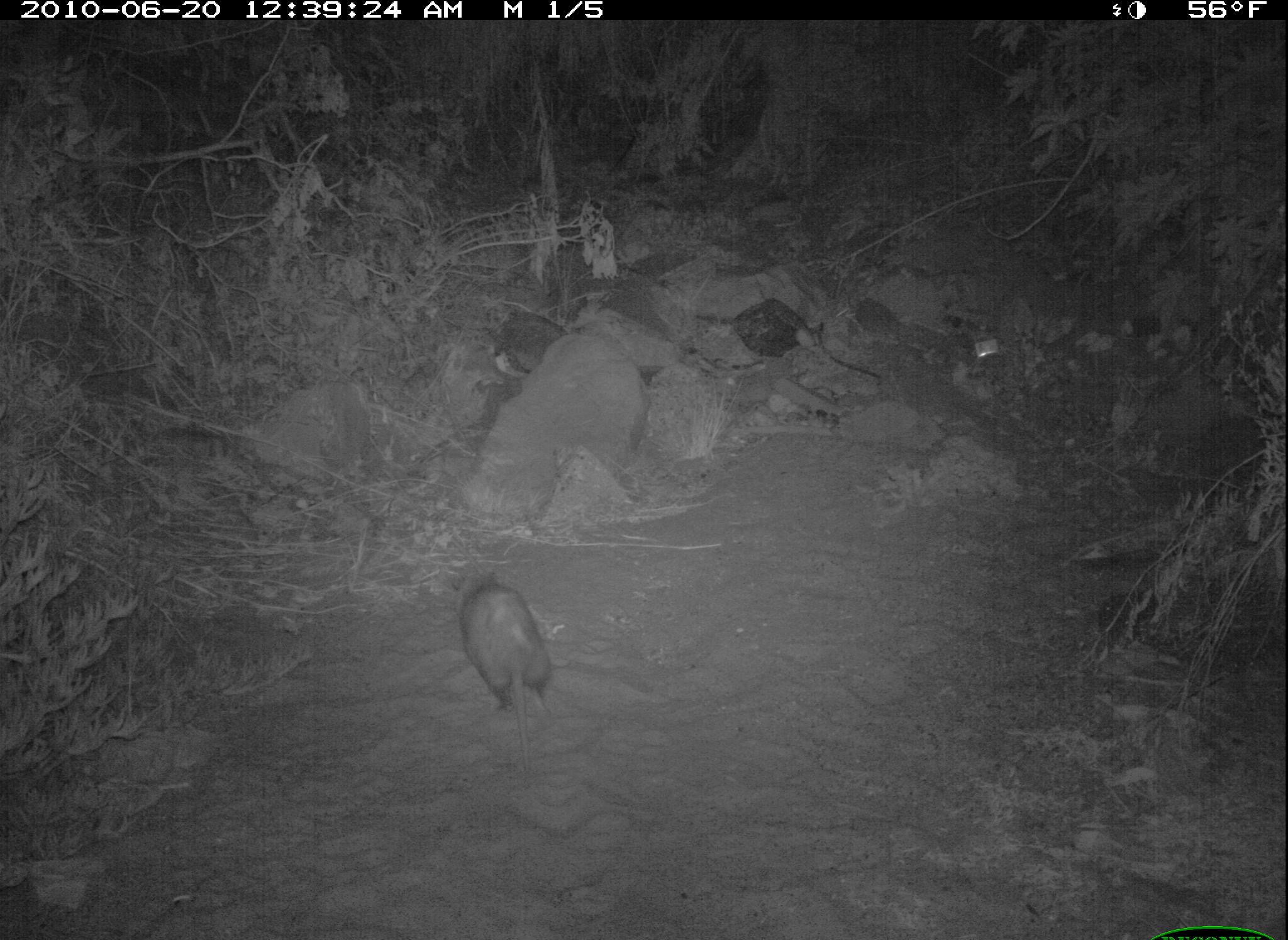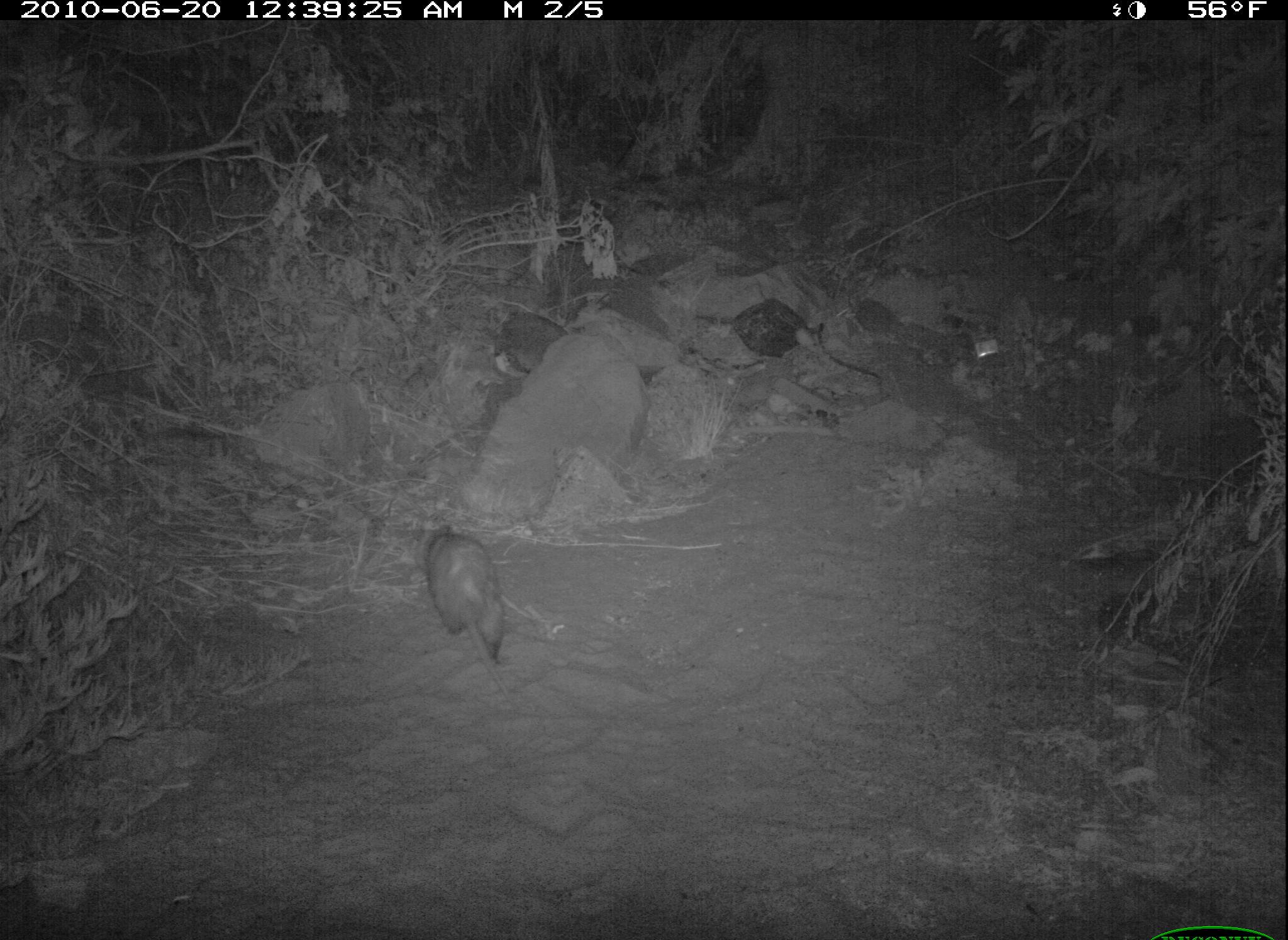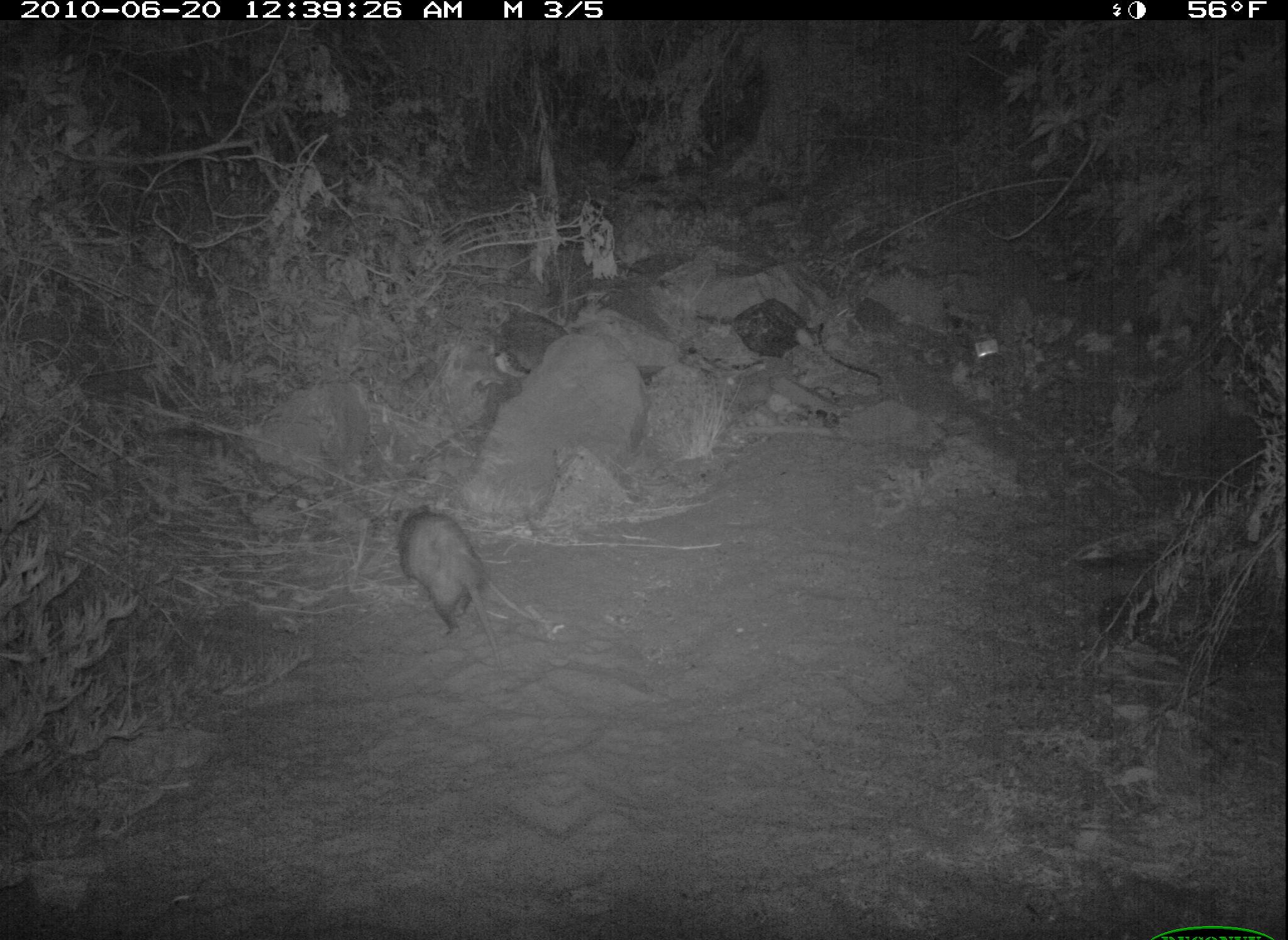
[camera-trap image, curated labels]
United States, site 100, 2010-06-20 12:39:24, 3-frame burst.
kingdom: Animalia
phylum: Chordata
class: Mammalia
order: Didelphimorphia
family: Didelphidae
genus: Didelphis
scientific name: Didelphis virginiana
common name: virginia opossum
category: opossum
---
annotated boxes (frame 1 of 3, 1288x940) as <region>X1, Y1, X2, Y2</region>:
opossum: <region>412, 536, 622, 732</region>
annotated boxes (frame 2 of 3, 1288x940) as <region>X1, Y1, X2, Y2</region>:
opossum: <region>382, 511, 535, 686</region>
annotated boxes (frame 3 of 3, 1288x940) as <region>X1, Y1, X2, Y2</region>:
opossum: <region>376, 485, 523, 687</region>